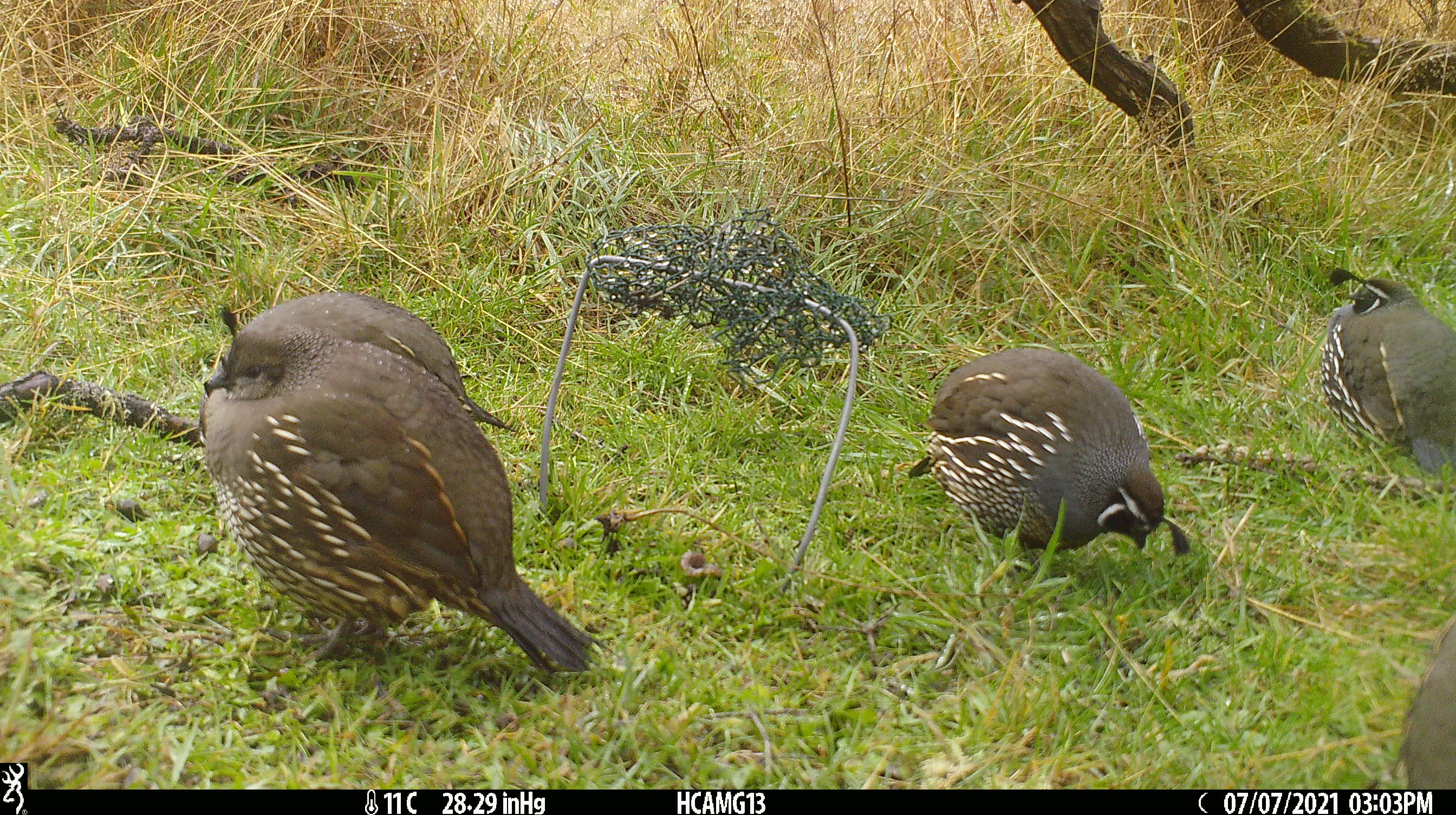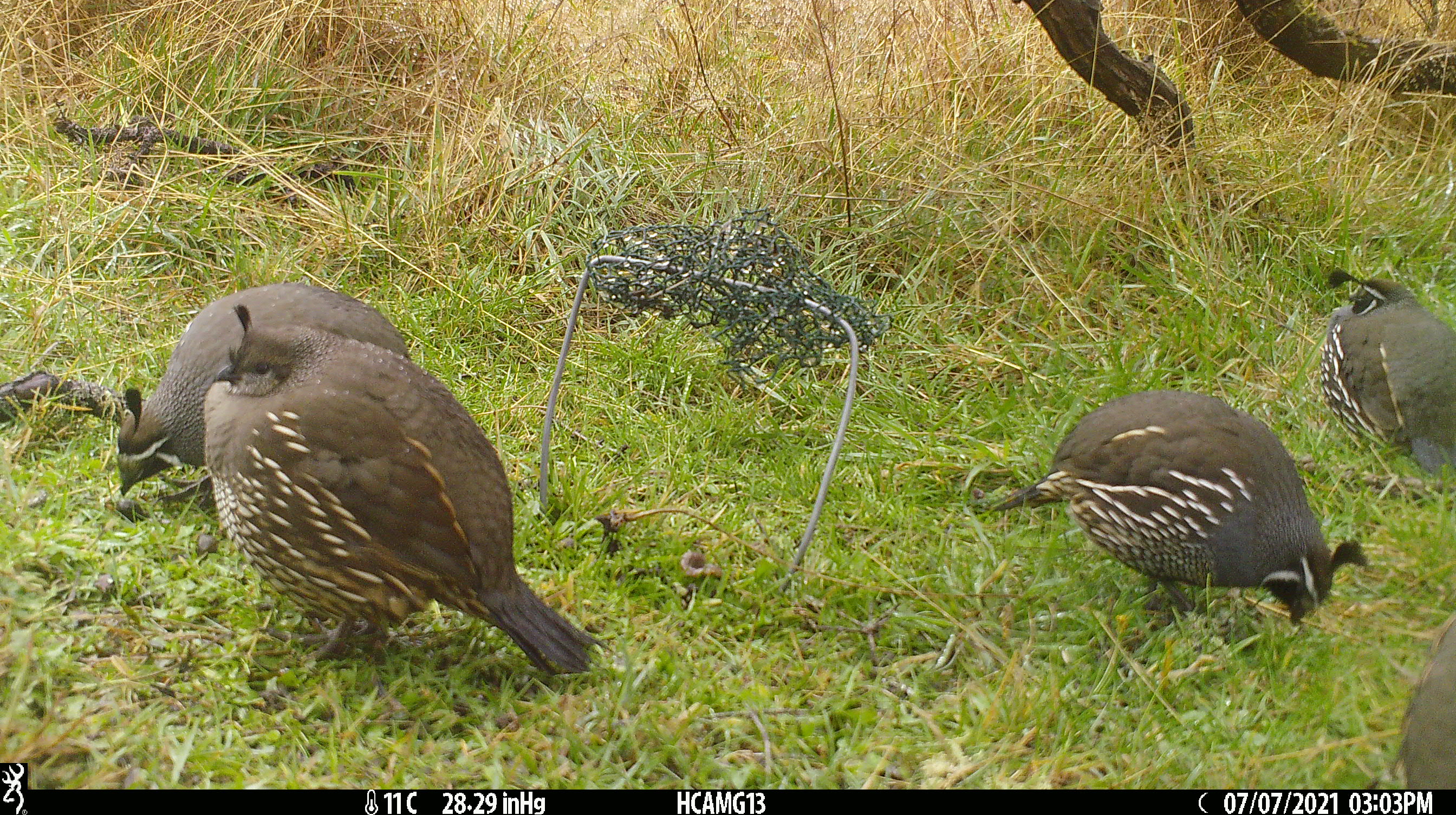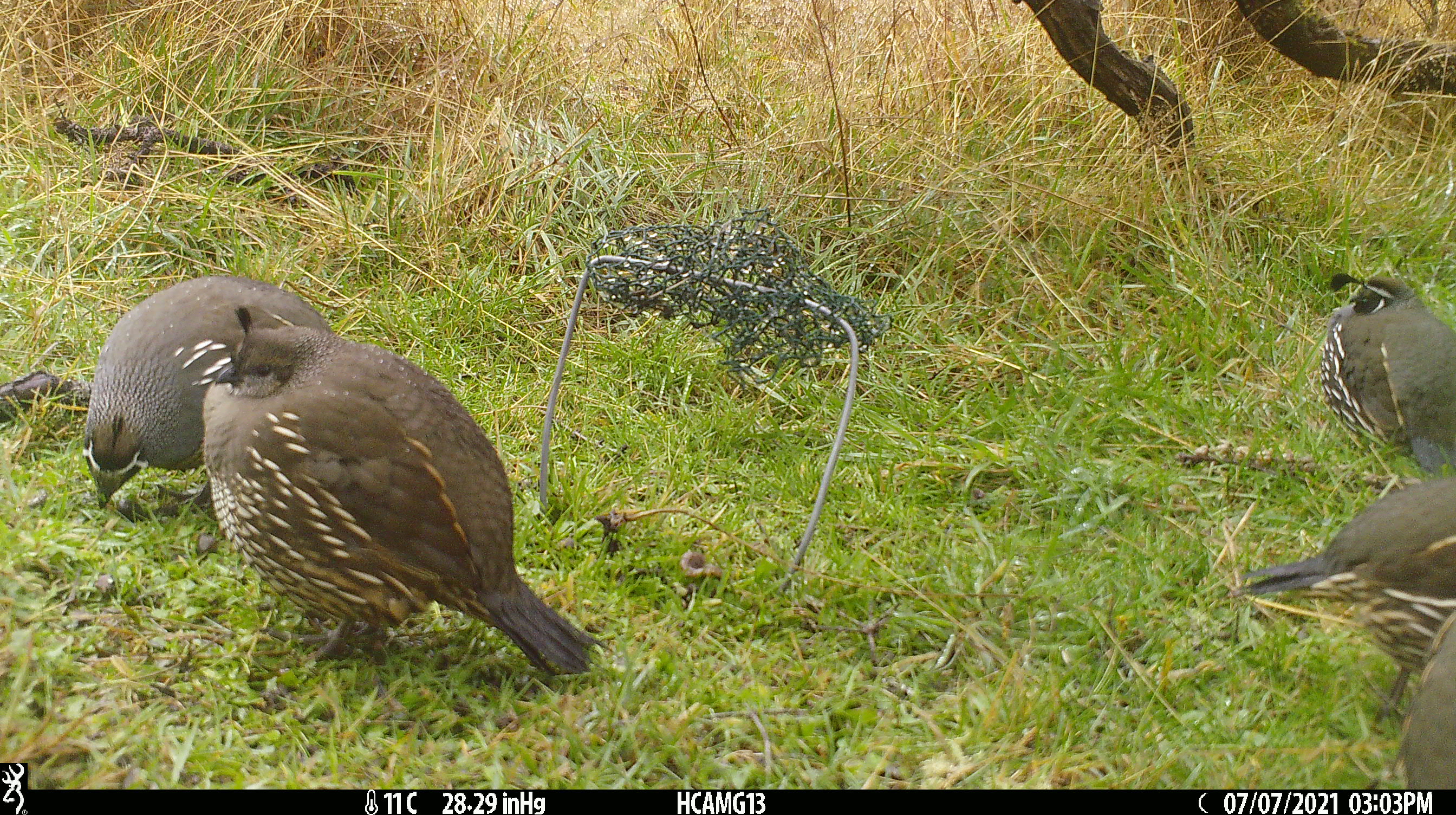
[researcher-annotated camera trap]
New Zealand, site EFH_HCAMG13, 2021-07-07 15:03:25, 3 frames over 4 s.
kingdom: Animalia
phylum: Chordata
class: Aves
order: Galliformes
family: Odontophoridae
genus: Callipepla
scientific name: Callipepla californica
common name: california quail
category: quail california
Quail california (california quail) (Callipepla californica).